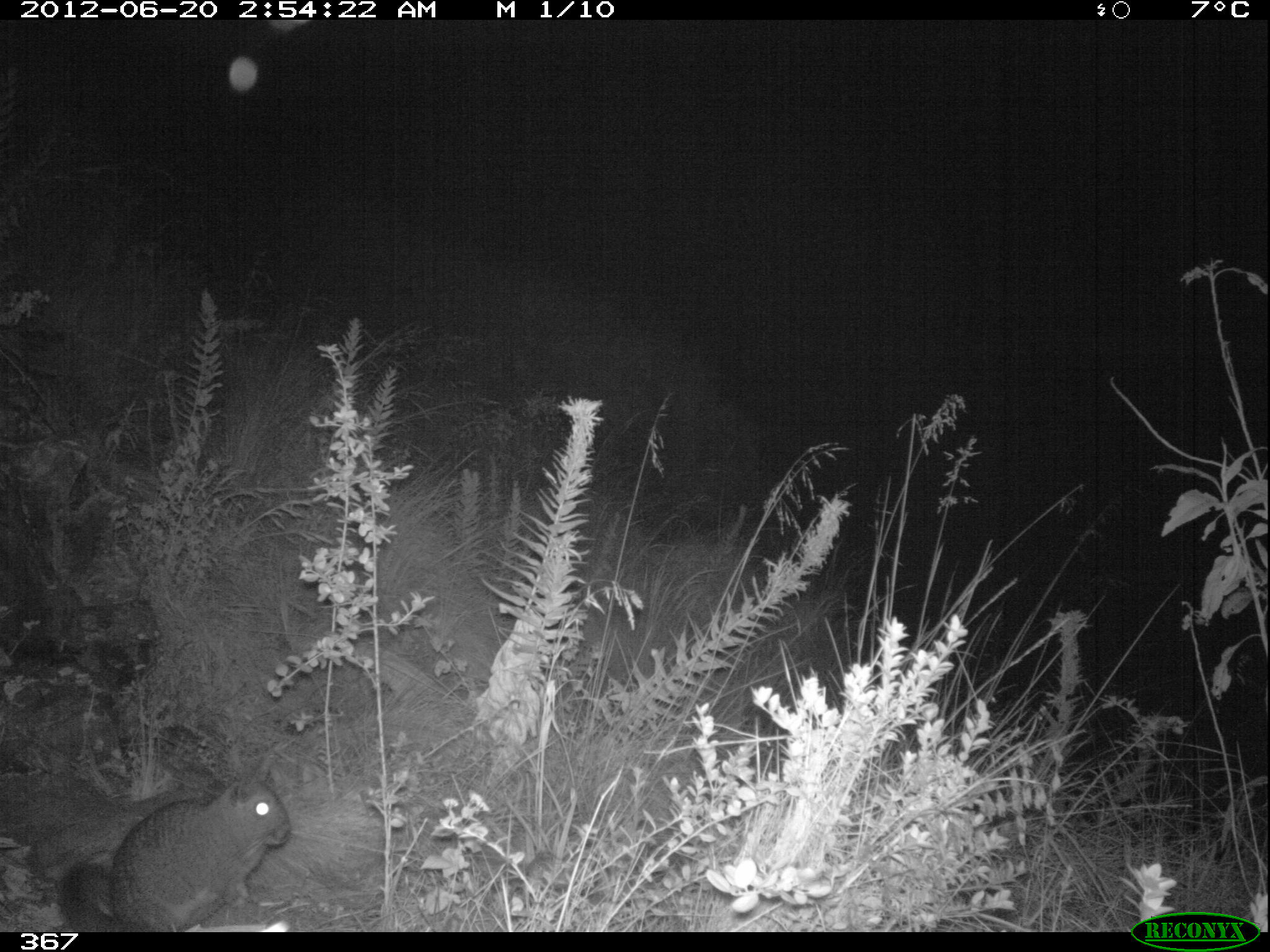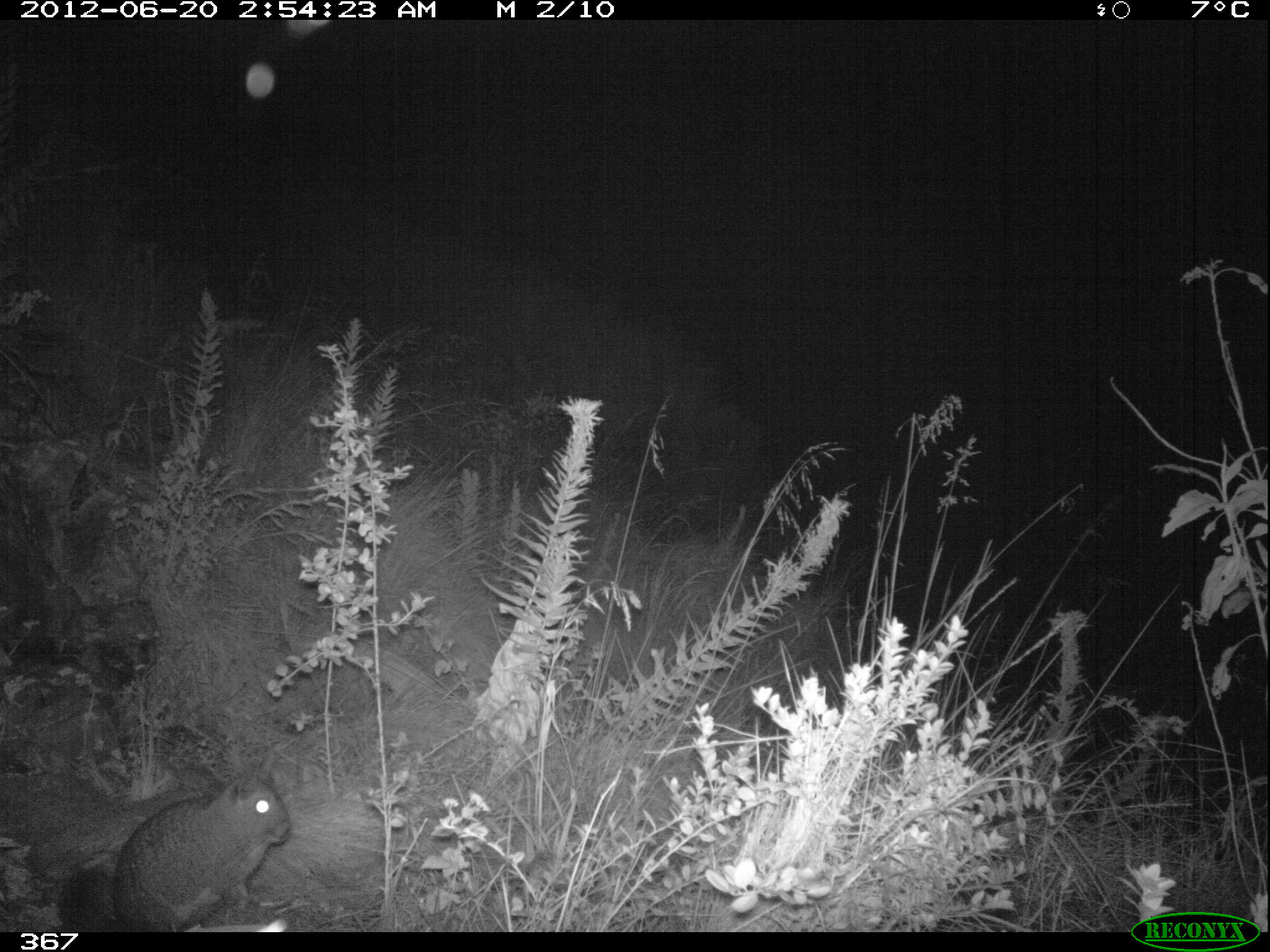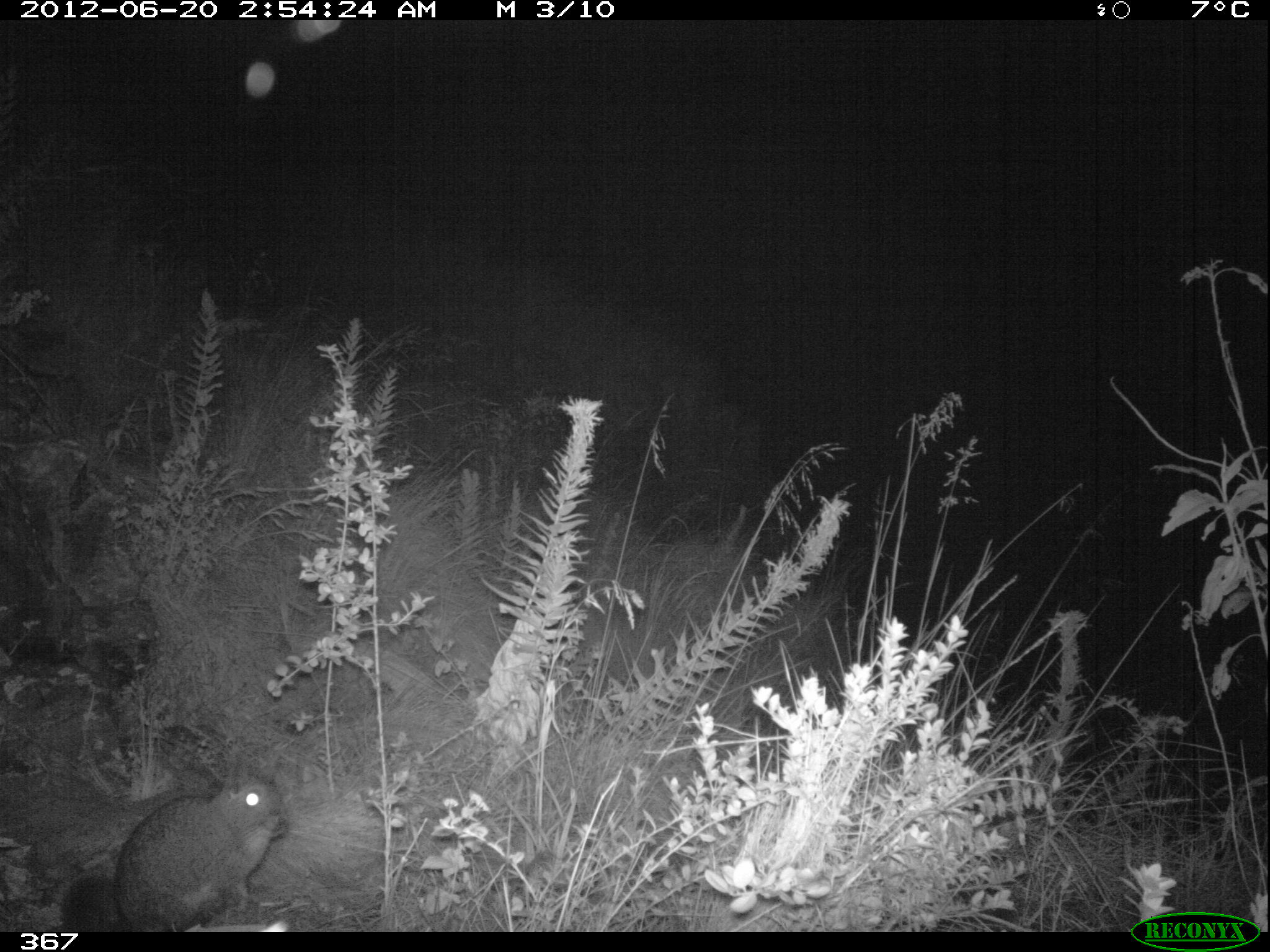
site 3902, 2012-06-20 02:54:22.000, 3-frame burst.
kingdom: Animalia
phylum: Chordata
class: Mammalia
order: Rodentia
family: Chinchillidae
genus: Lagidium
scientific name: Lagidium viscacia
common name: mountain viscacha